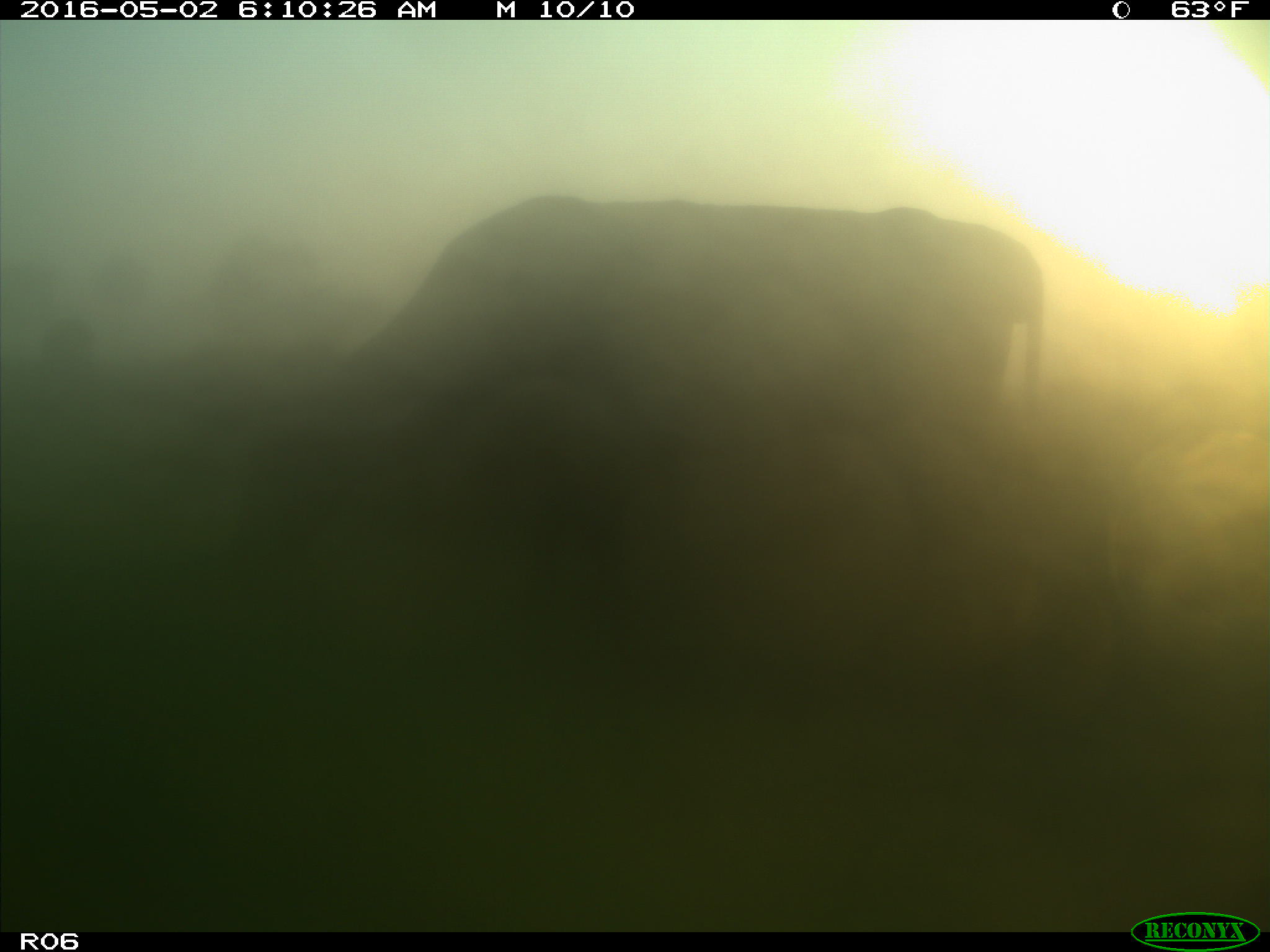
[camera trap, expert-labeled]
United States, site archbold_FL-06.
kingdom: Animalia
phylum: Chordata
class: Mammalia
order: Artiodactyla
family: Bovidae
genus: Bos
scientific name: Bos taurus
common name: domestic cow